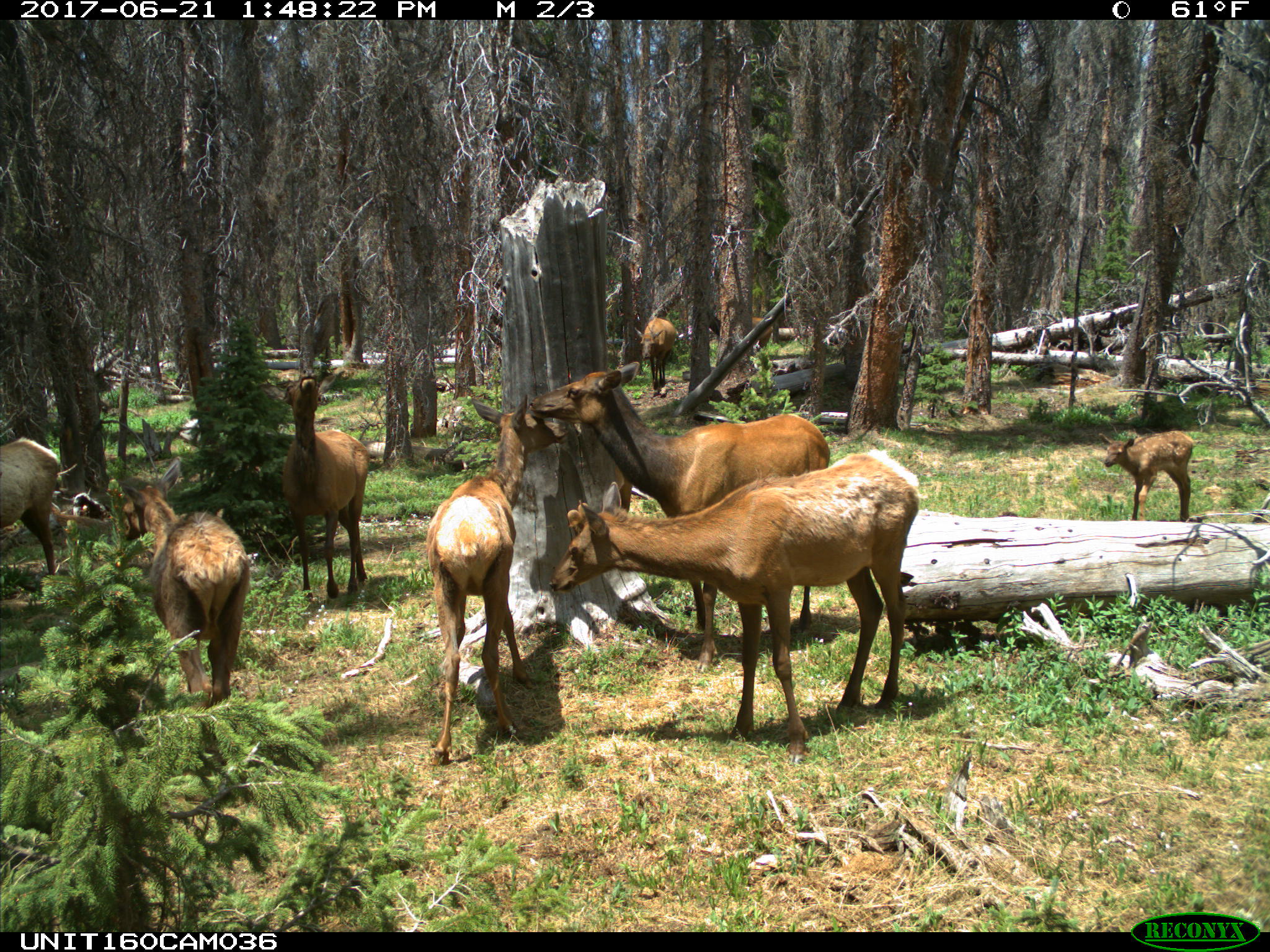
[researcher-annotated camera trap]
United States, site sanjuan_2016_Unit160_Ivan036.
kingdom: Animalia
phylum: Chordata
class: Mammalia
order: Artiodactyla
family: Cervidae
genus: Cervus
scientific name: Cervus elaphus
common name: red deer